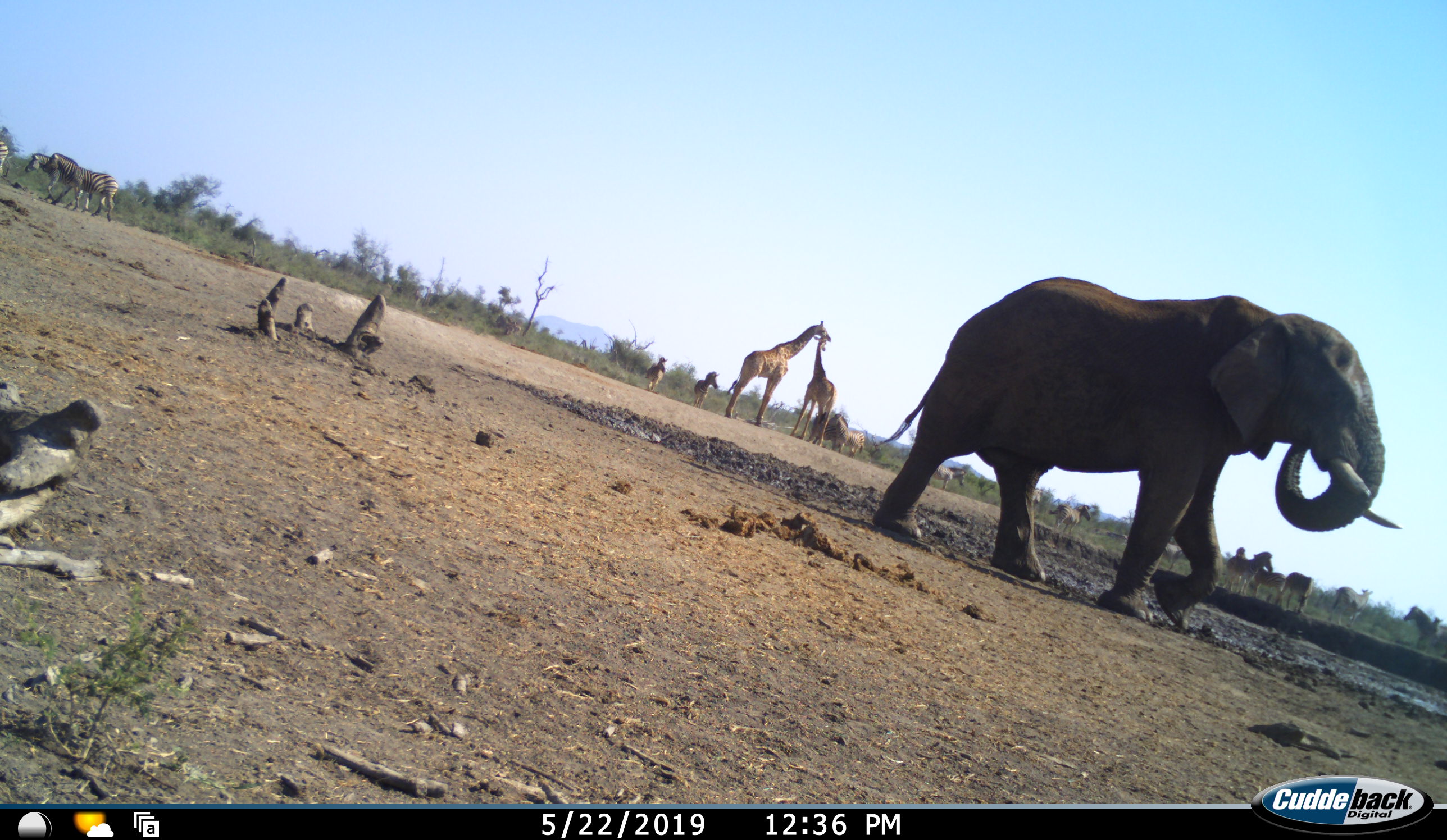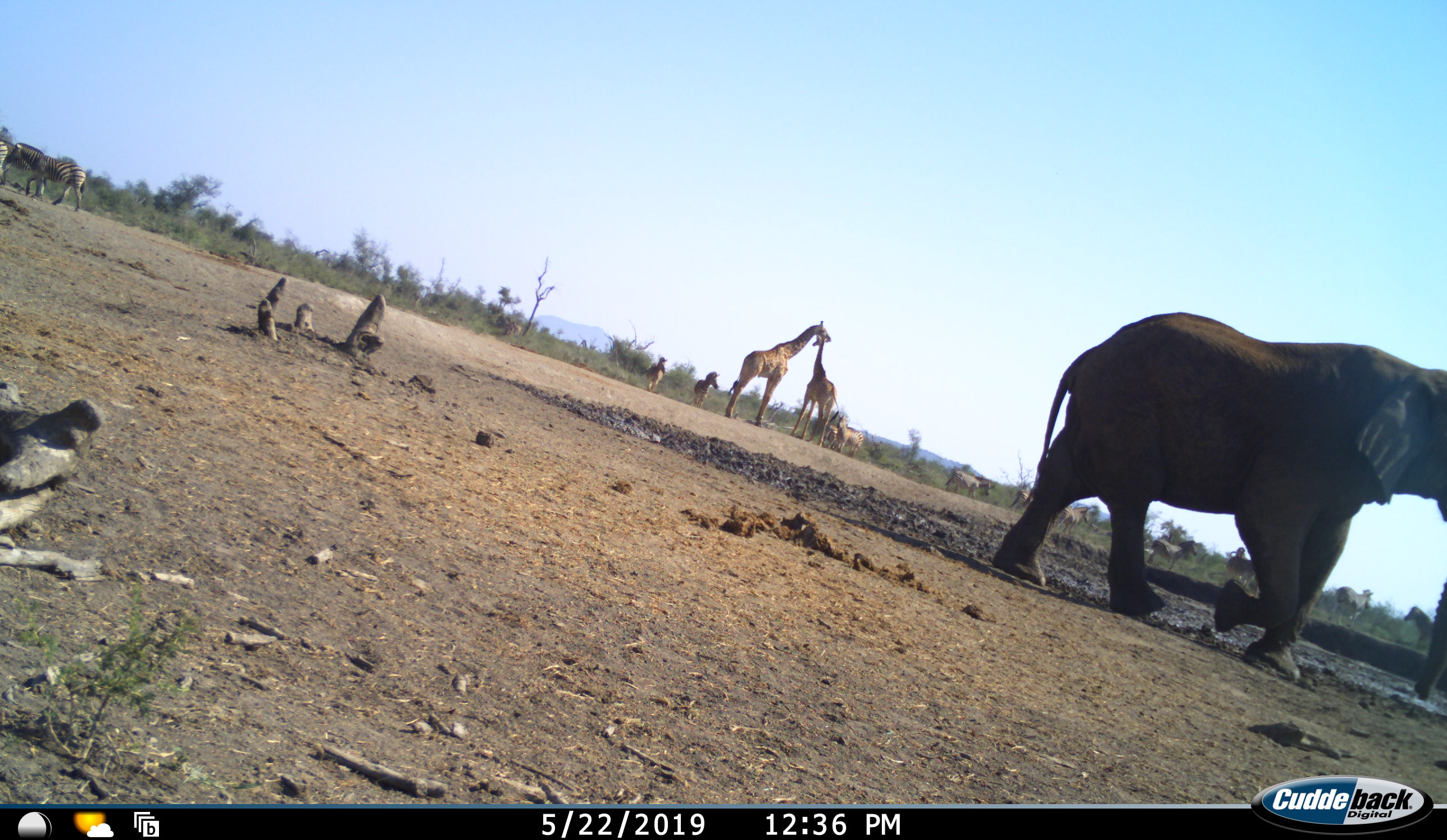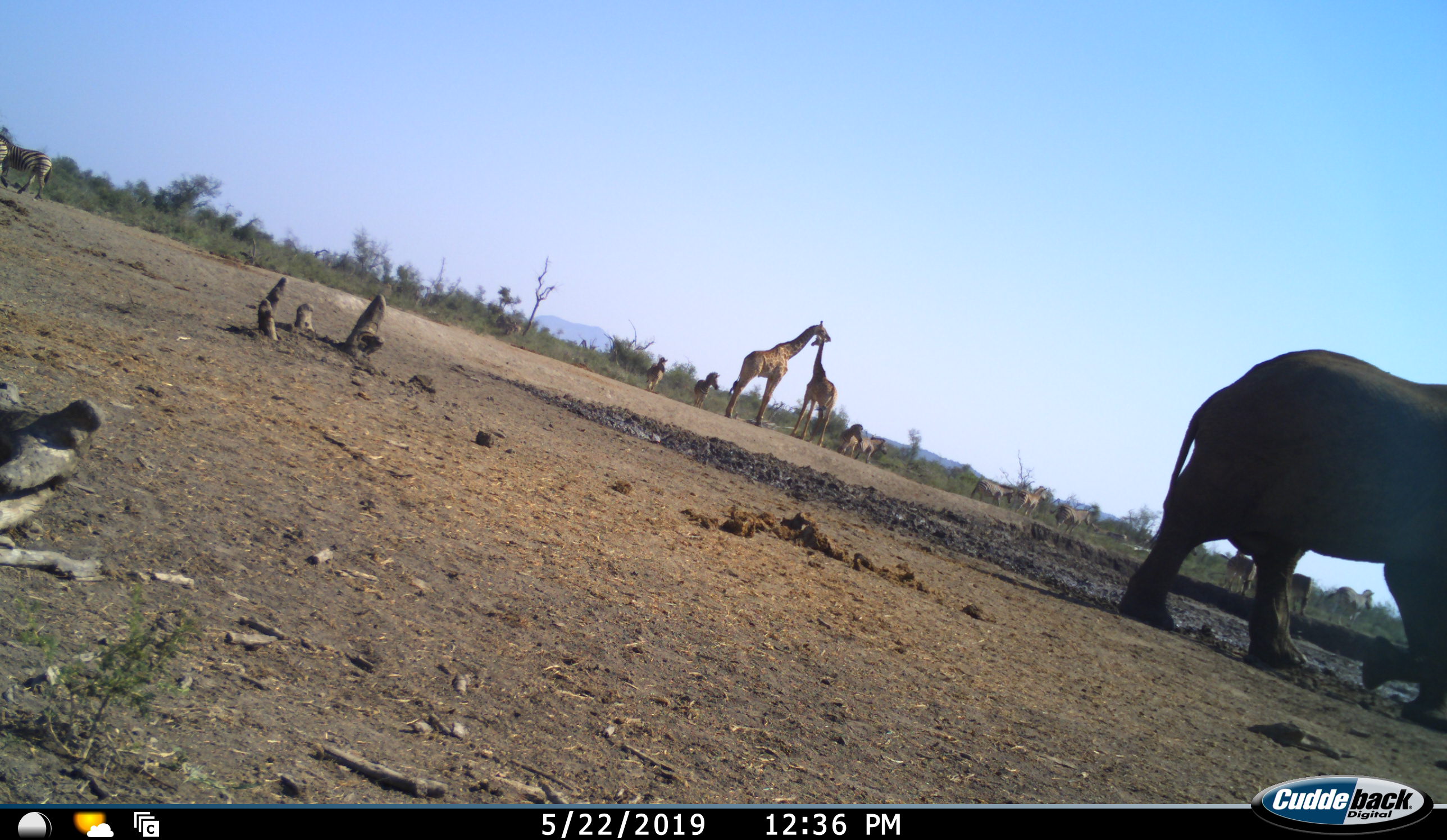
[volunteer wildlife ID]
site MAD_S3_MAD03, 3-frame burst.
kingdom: Animalia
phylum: Chordata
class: Mammalia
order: Proboscidea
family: Elephantidae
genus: Loxodonta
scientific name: Loxodonta africana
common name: african bush elephant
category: elephant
Elephant (african bush elephant) (Loxodonta africana), count 1. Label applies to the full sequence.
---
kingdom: Animalia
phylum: Chordata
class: Mammalia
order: Artiodactyla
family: Giraffidae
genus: Giraffa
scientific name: Giraffa camelopardalis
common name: giraffe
Giraffe (Giraffa camelopardalis), count 2. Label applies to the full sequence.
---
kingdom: Animalia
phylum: Chordata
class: Mammalia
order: Perissodactyla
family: Equidae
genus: Equus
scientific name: Equus quagga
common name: plains zebra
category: zebraplains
Zebraplains (plains zebra) (Equus quagga), count 11-50. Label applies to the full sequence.